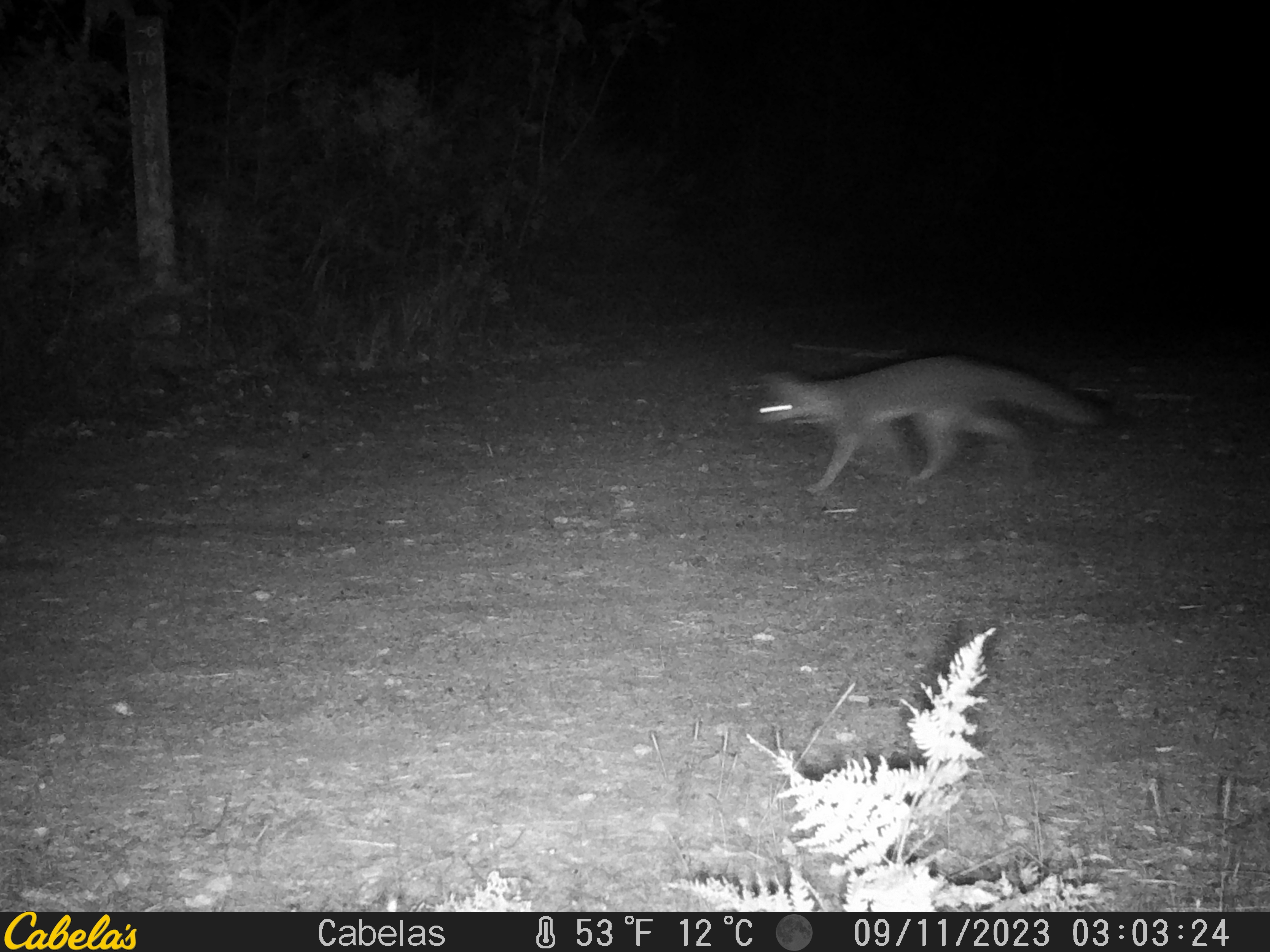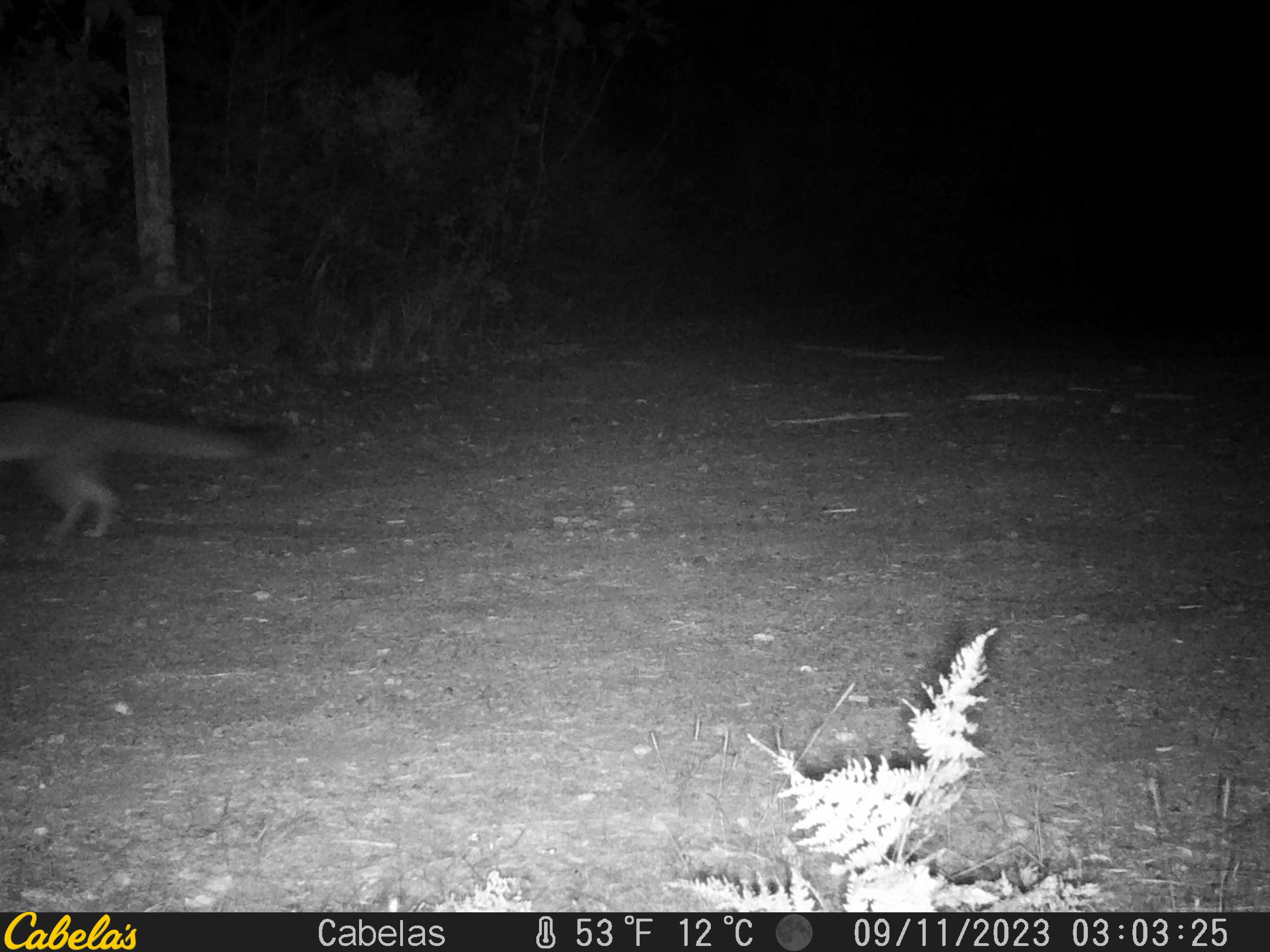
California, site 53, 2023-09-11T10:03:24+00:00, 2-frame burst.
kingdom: Animalia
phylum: Chordata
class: Mammalia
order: Carnivora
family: Canidae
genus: Urocyon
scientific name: Urocyon cinereoargenteus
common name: gray fox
Gray fox (Urocyon cinereoargenteus).